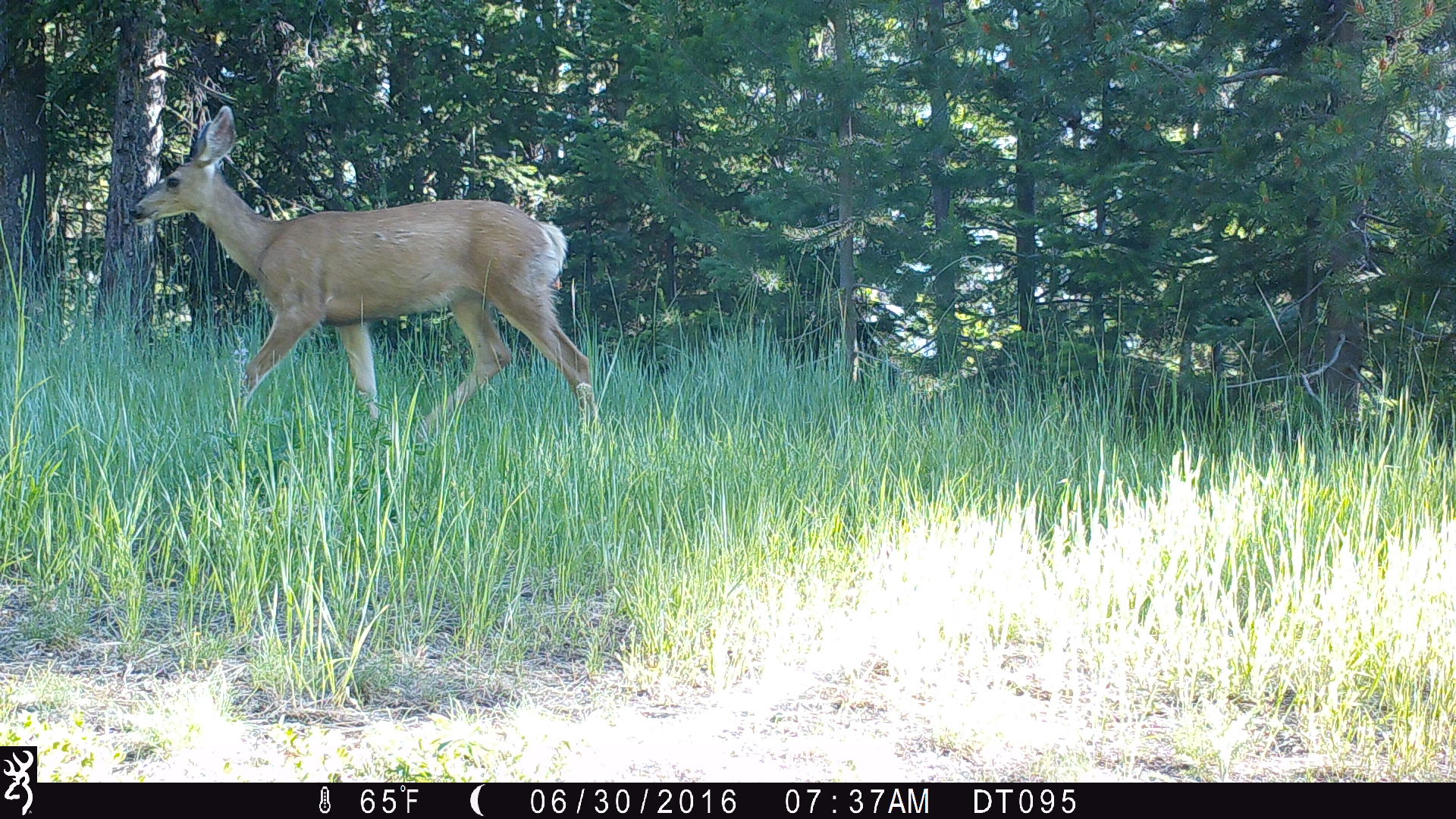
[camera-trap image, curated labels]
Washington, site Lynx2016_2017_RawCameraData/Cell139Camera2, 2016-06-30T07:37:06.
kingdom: Animalia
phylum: Chordata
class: Mammalia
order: Artiodactyla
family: Cervidae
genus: Odocoileus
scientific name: Odocoileus hemionus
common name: mule deer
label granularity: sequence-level